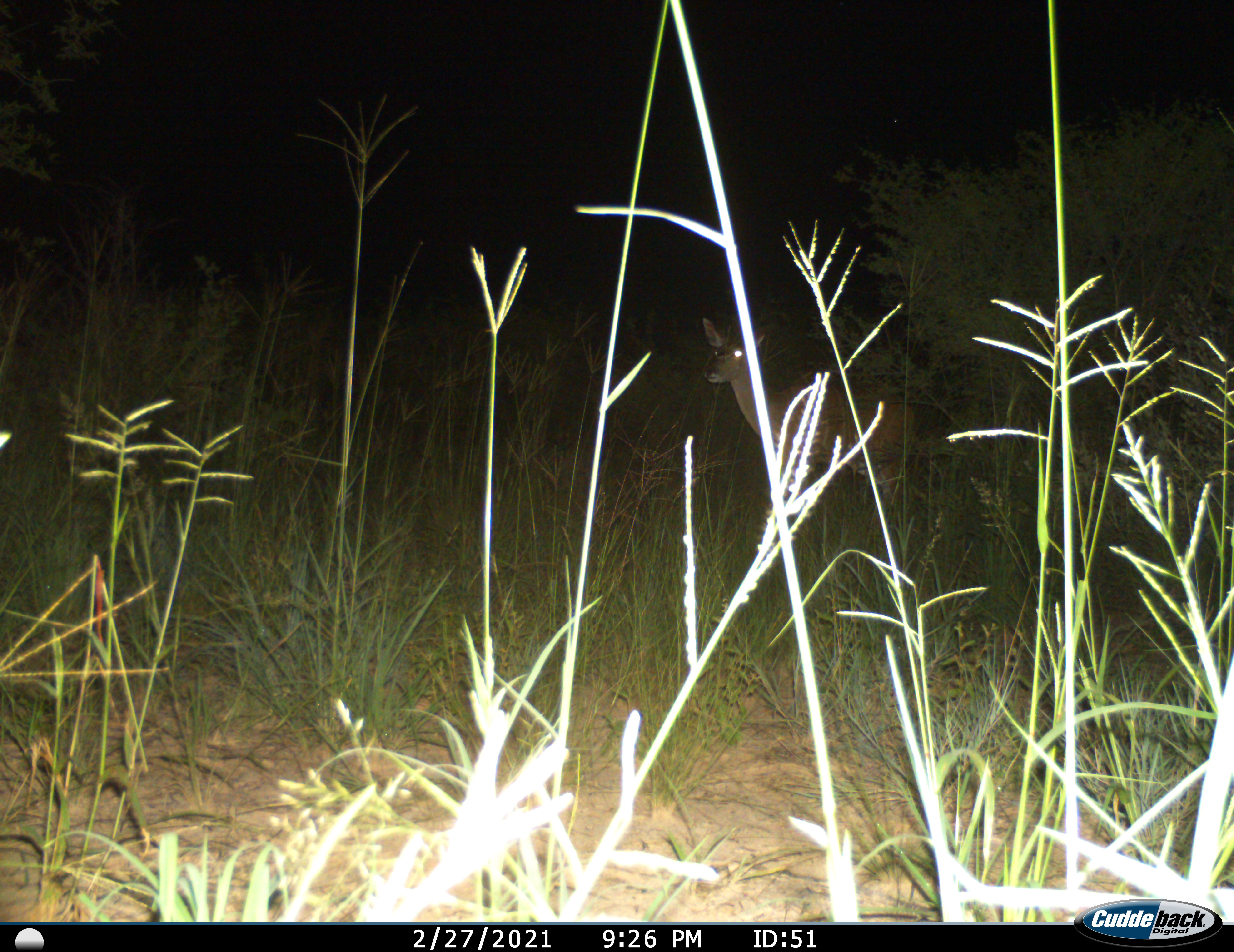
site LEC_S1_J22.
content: unidentified animal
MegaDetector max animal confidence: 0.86